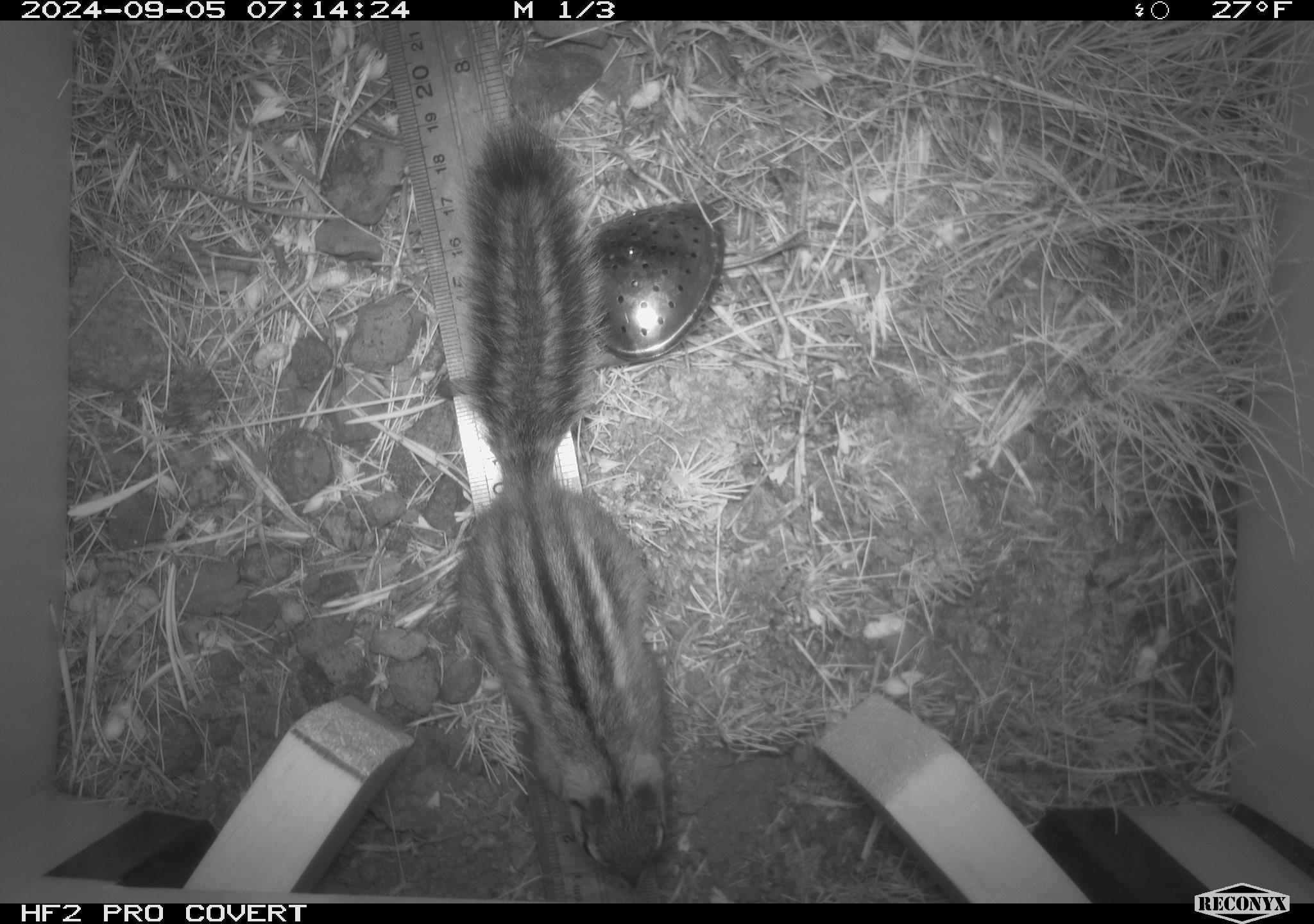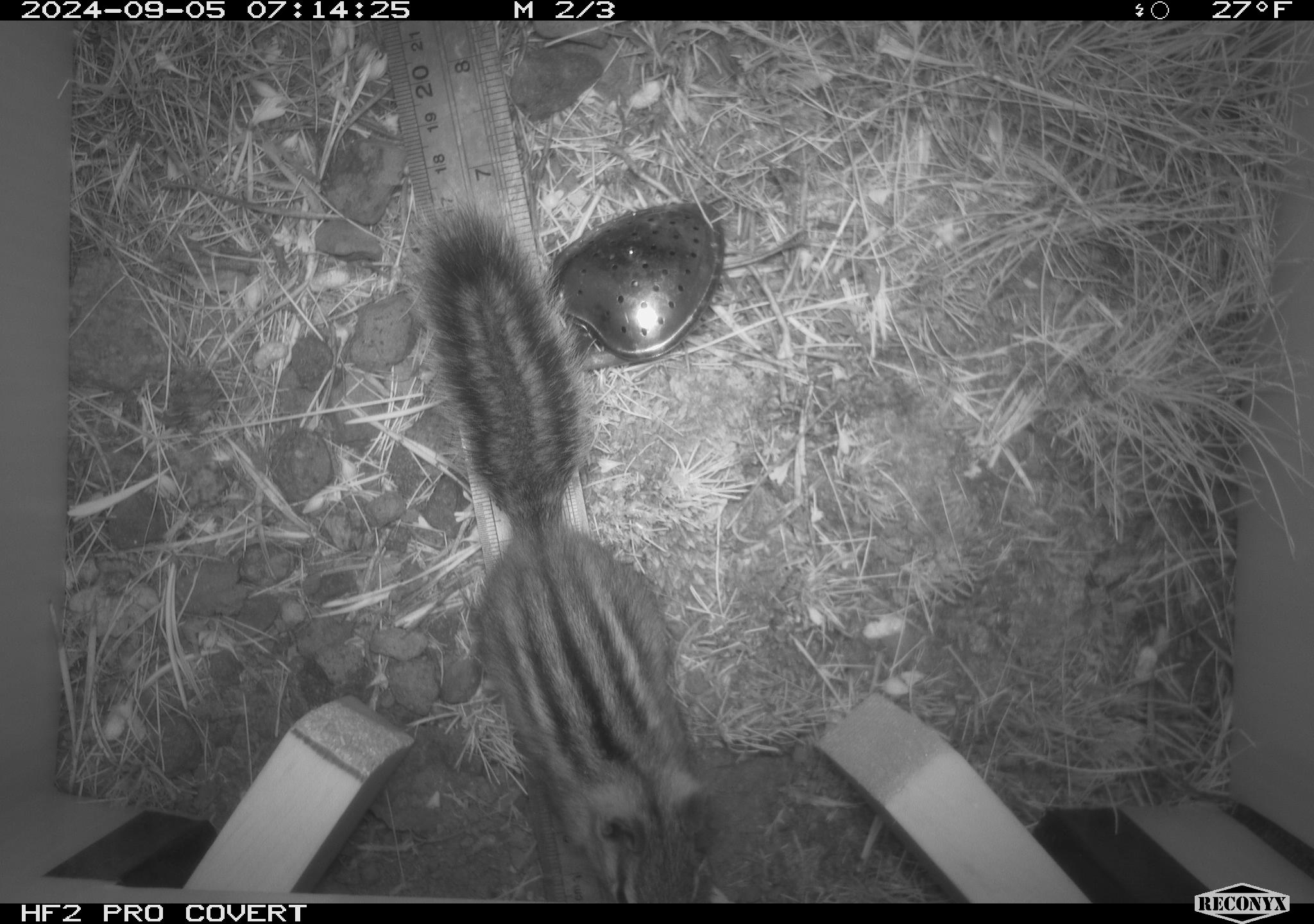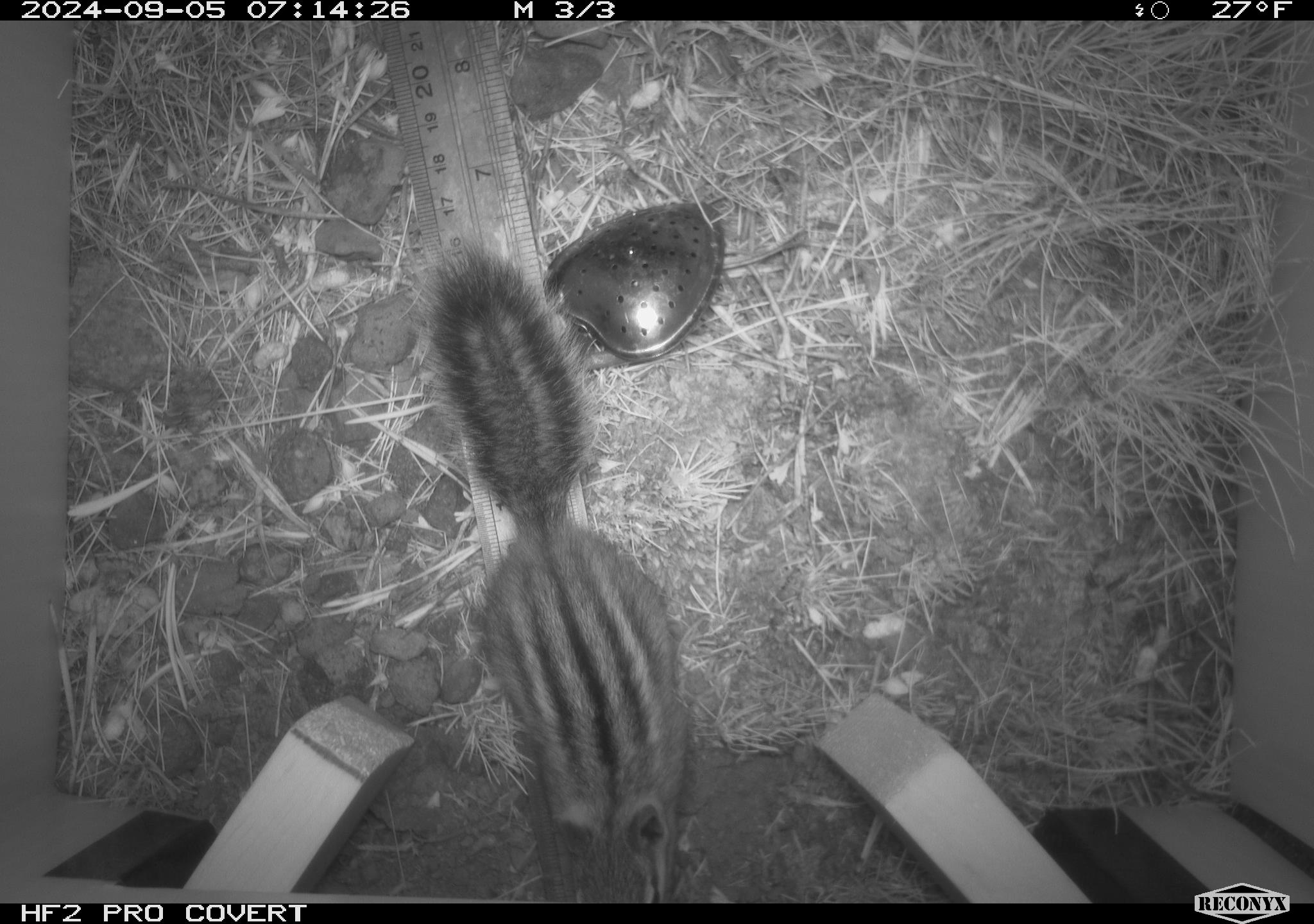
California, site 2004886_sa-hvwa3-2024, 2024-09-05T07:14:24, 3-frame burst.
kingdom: Animalia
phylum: Chordata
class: Mammalia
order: Rodentia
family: Sciuridae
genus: Neotamias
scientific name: Neotamias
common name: western chipmunks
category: neotamias species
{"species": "neotamias species (western chipmunks) (Neotamias)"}